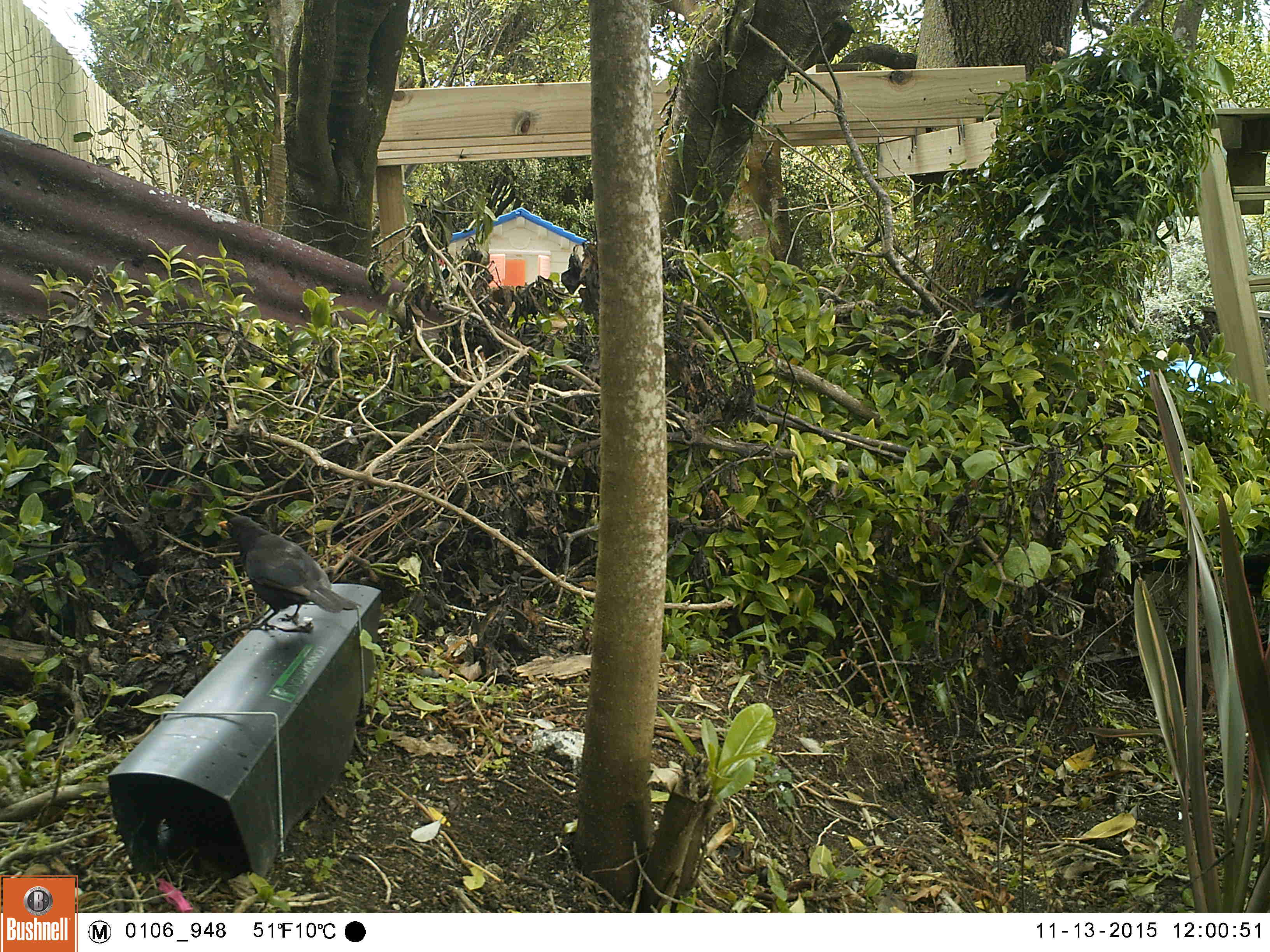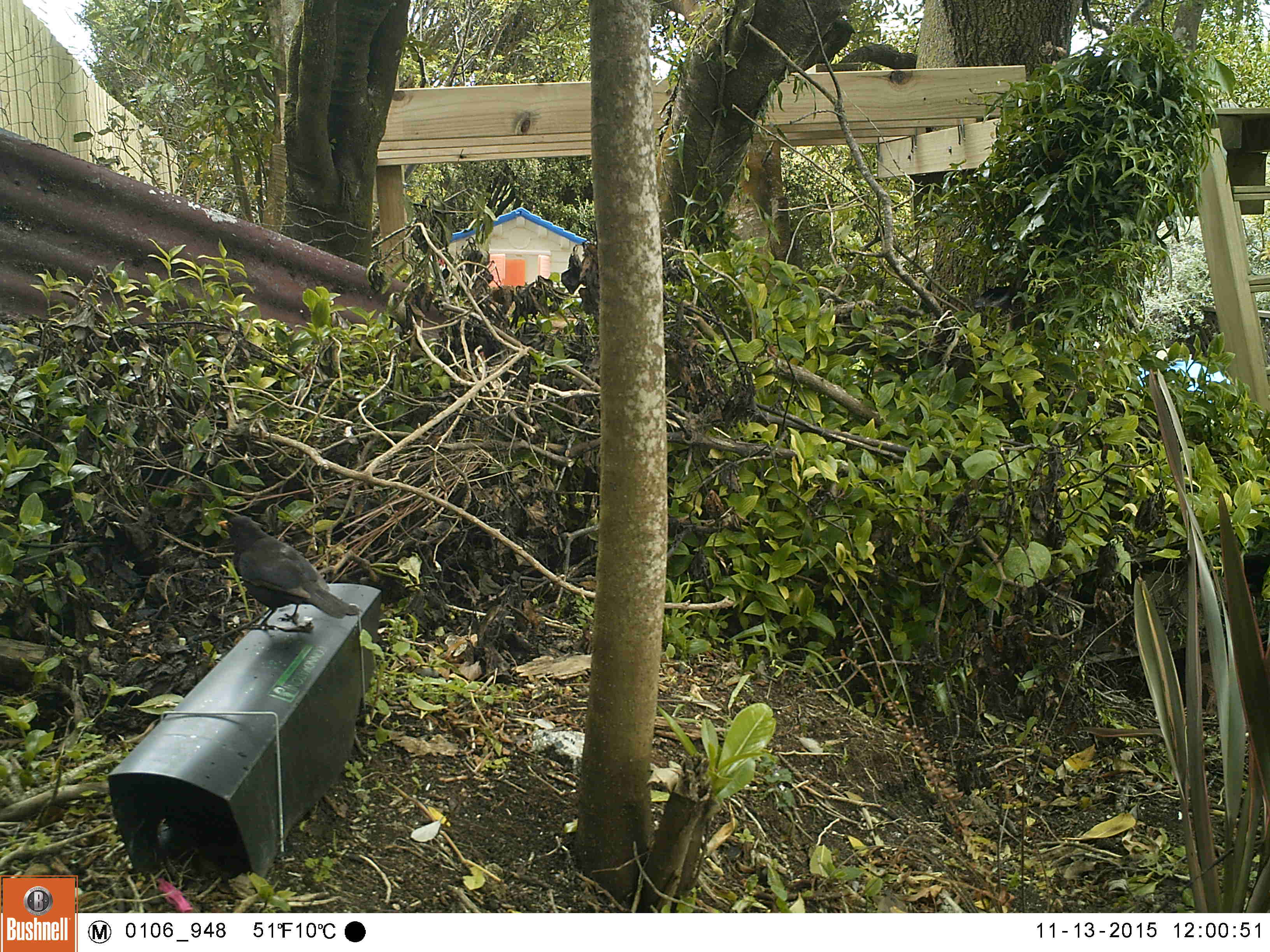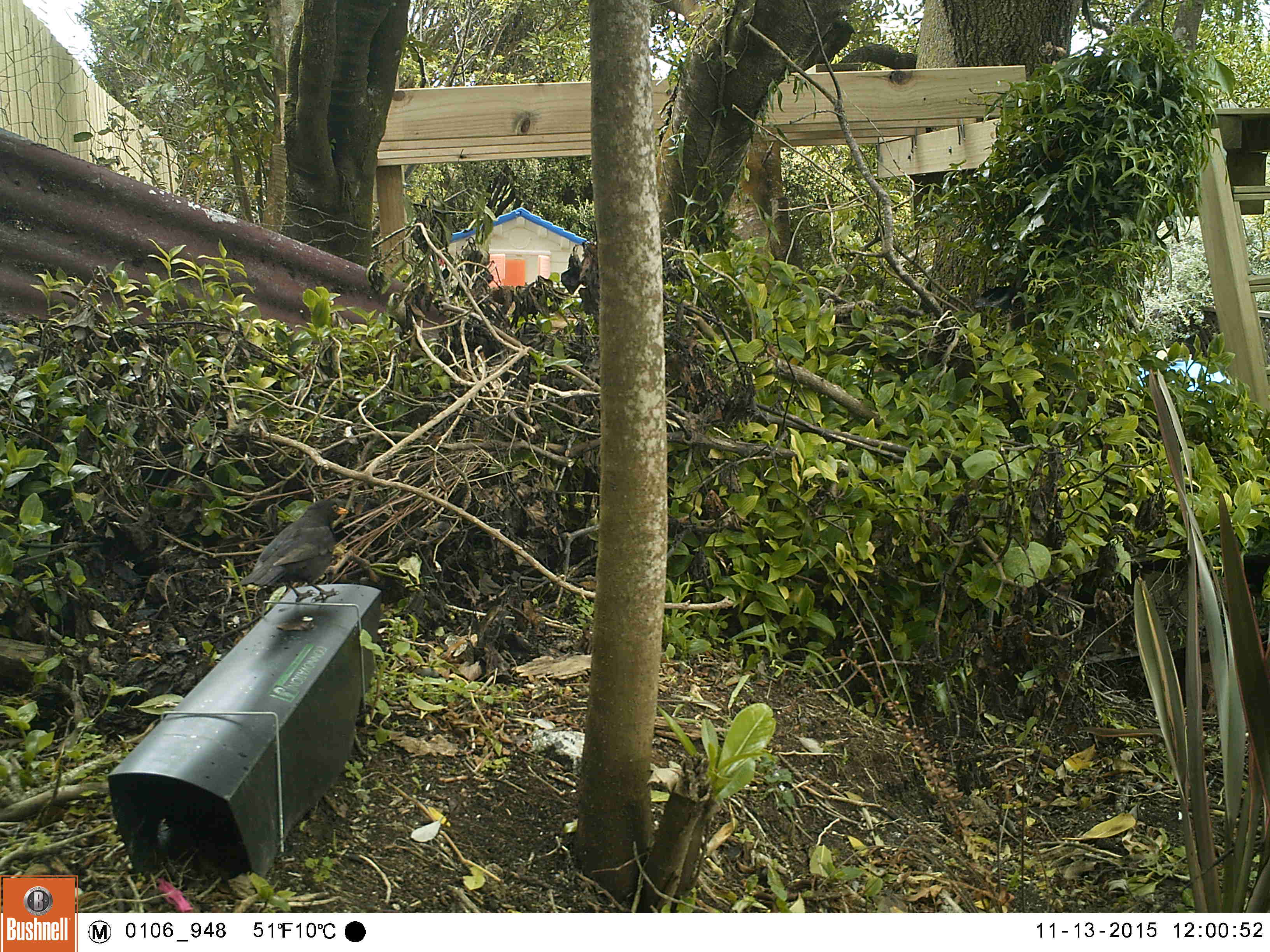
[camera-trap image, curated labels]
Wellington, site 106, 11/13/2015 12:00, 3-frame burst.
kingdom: Animalia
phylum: Chordata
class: Aves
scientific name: Aves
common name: bird